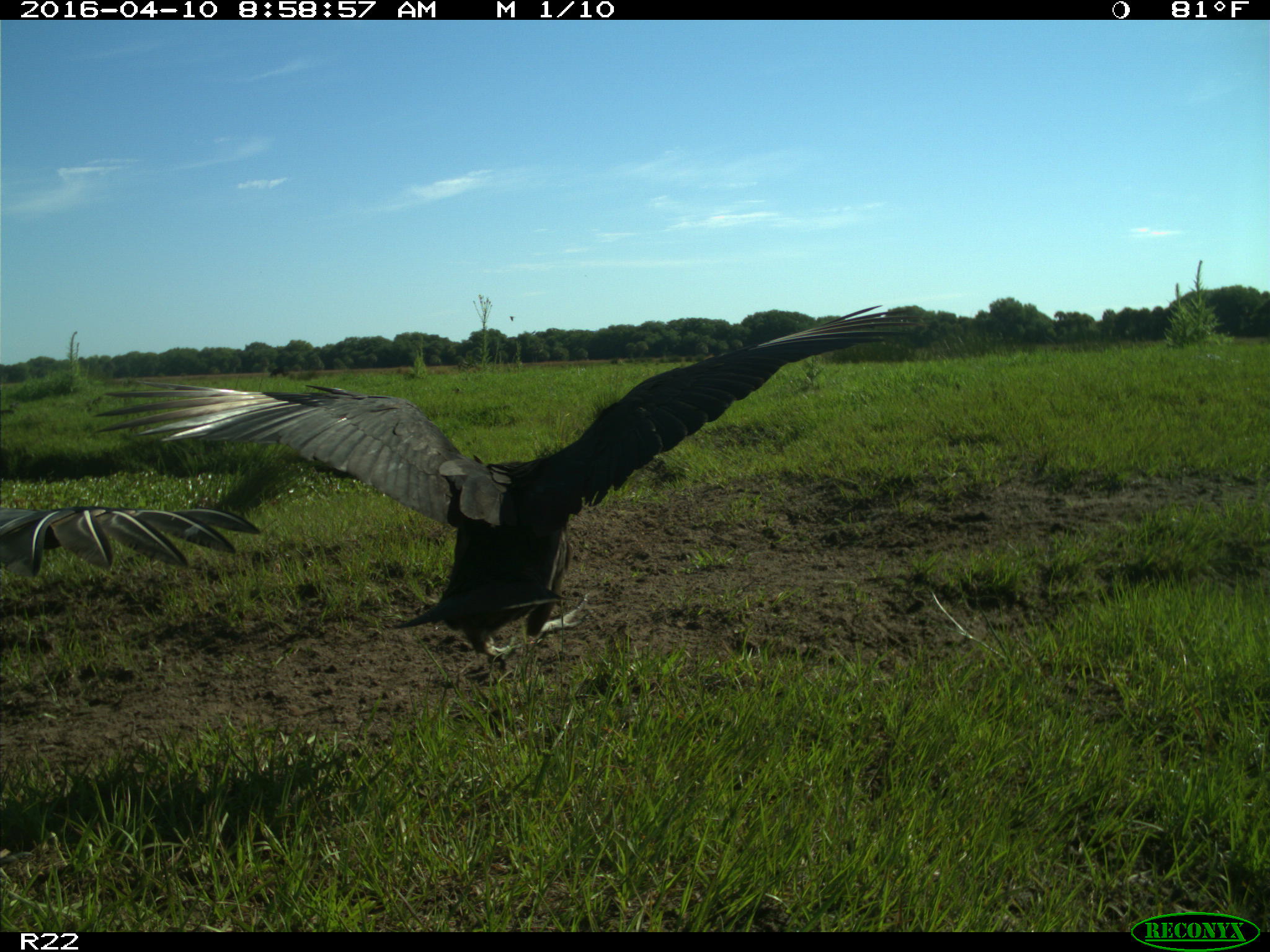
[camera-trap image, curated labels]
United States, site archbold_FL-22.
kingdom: Animalia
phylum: Chordata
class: Aves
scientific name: Aves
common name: birds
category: unidentified bird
Unidentified bird (birds) (Aves).